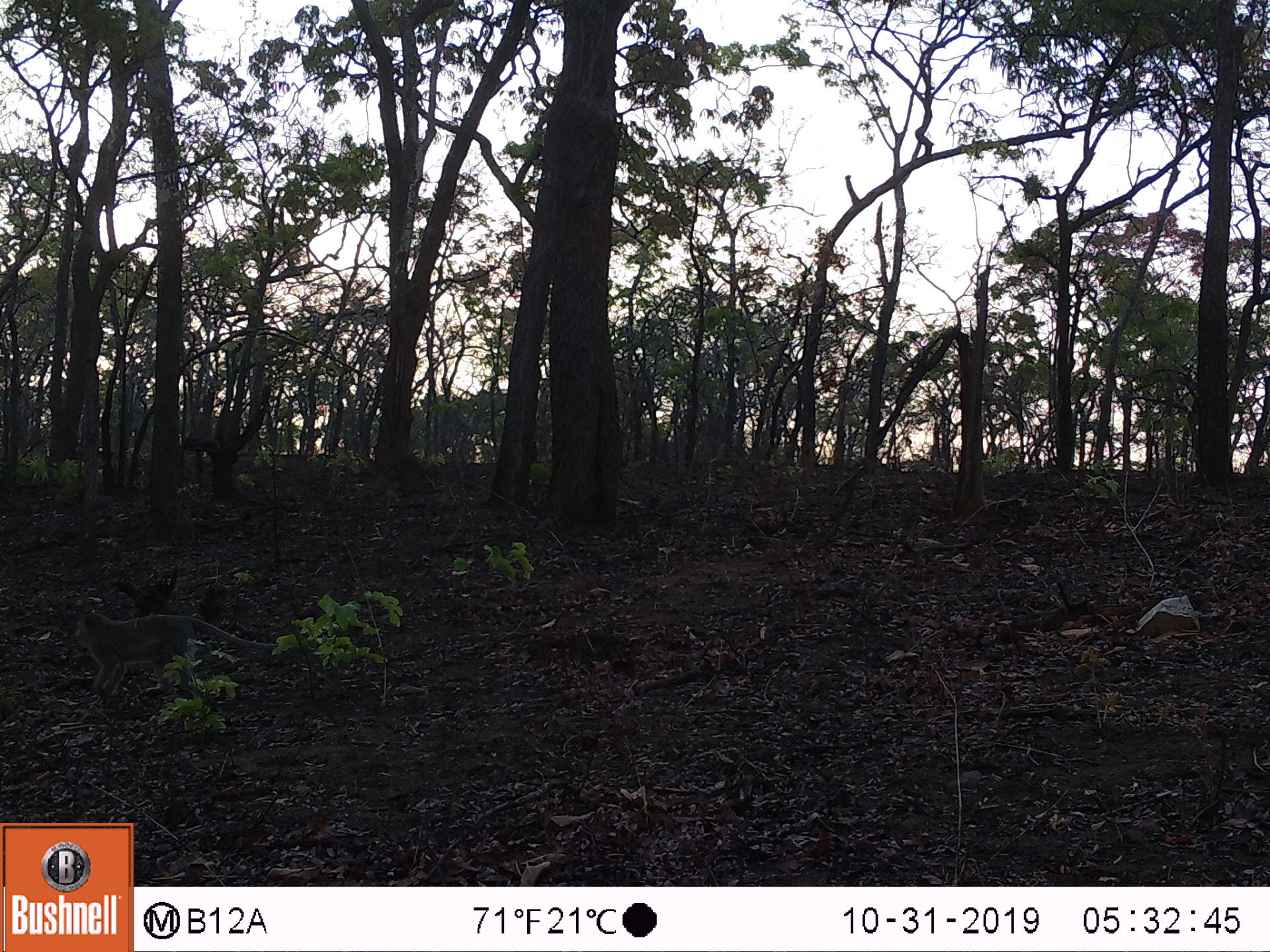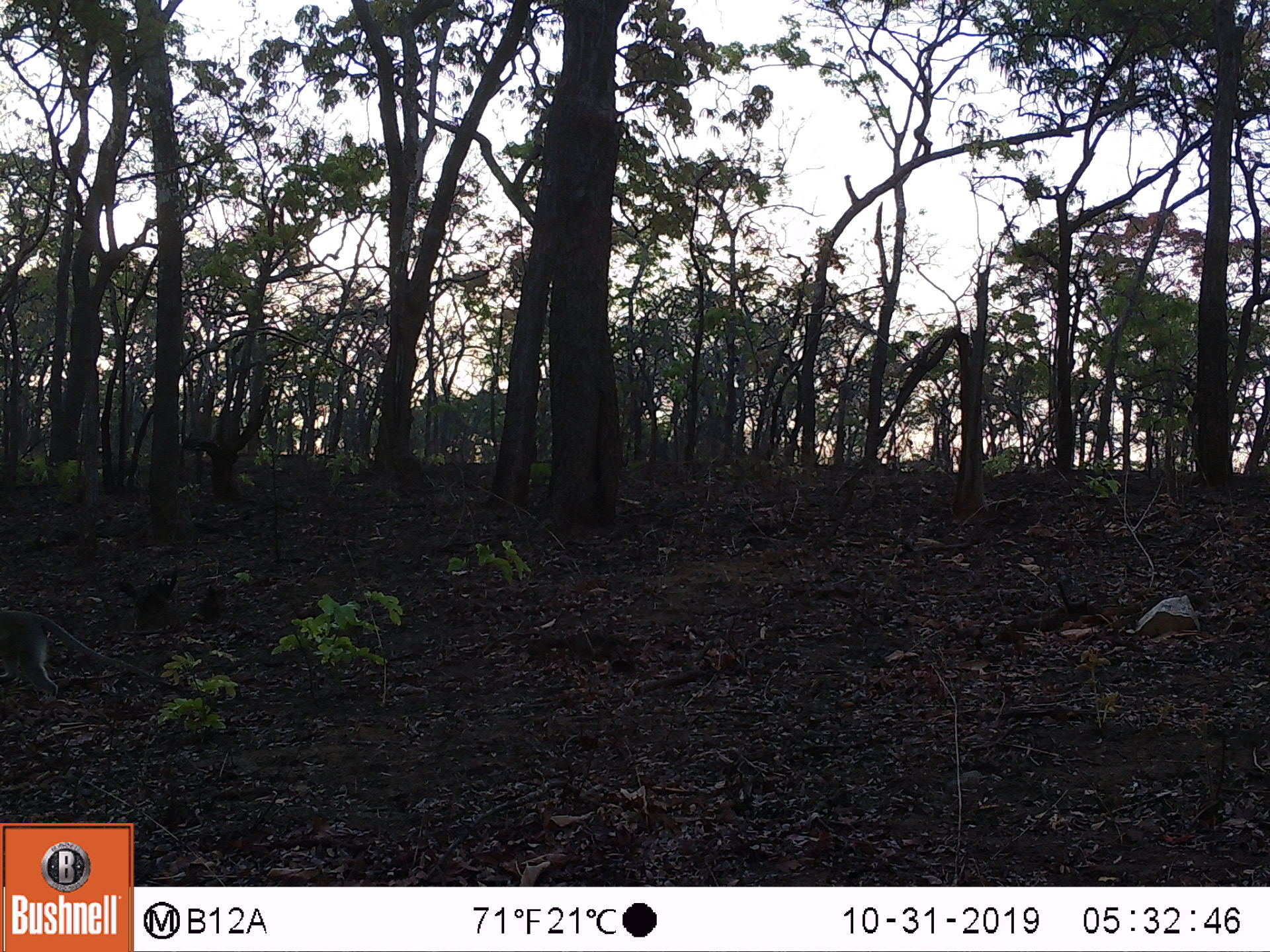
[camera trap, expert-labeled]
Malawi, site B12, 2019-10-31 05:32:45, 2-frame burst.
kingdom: Animalia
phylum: Chordata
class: Mammalia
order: Primates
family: Cercopithecidae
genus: Chlorocebus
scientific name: Chlorocebus pygerythrus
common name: vervet monkey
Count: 1.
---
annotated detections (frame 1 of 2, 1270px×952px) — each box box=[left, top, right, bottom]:
vervet monkey: box=[56, 604, 298, 705]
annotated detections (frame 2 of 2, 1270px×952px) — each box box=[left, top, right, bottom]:
vervet monkey: box=[7, 602, 204, 715]